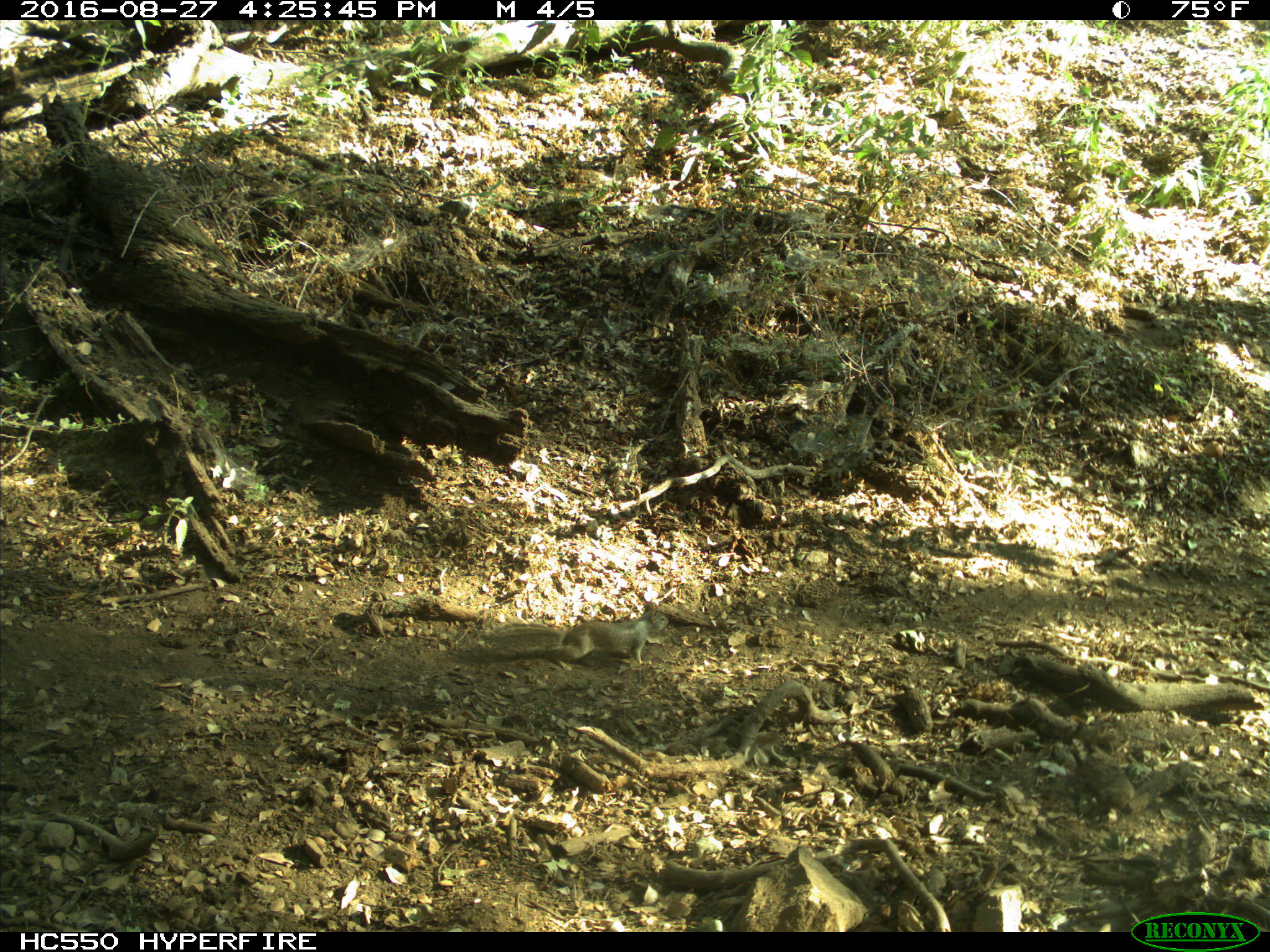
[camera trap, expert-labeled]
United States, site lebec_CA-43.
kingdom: Animalia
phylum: Chordata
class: Mammalia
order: Rodentia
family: Sciuridae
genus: Otospermophilus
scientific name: Otospermophilus beecheyi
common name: california ground squirrel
Otospermophilus beecheyi (california ground squirrel).